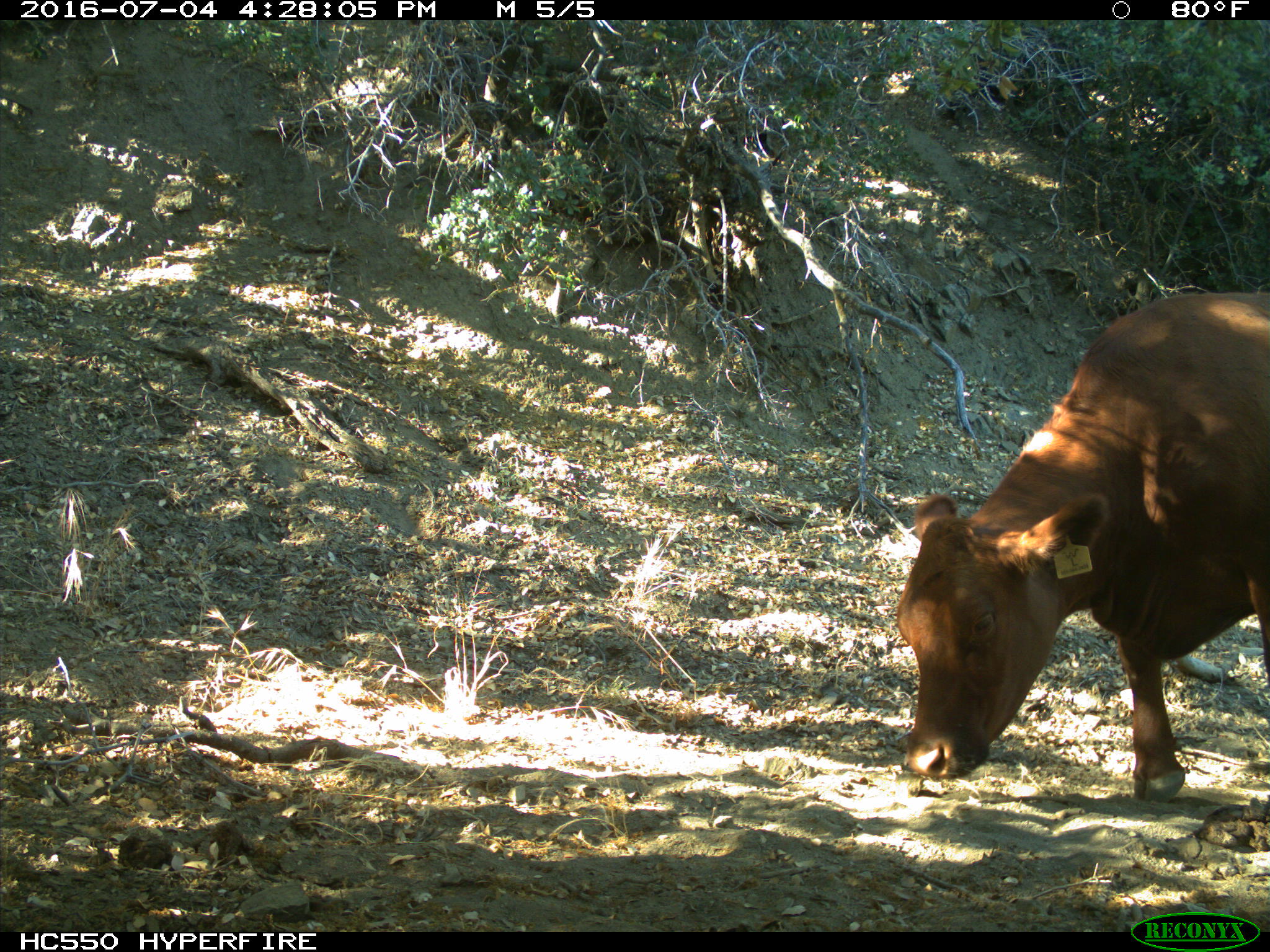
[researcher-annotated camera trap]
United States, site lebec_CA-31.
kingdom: Animalia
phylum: Chordata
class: Mammalia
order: Artiodactyla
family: Bovidae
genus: Bos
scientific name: Bos taurus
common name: domestic cow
Bos taurus (domestic cow).